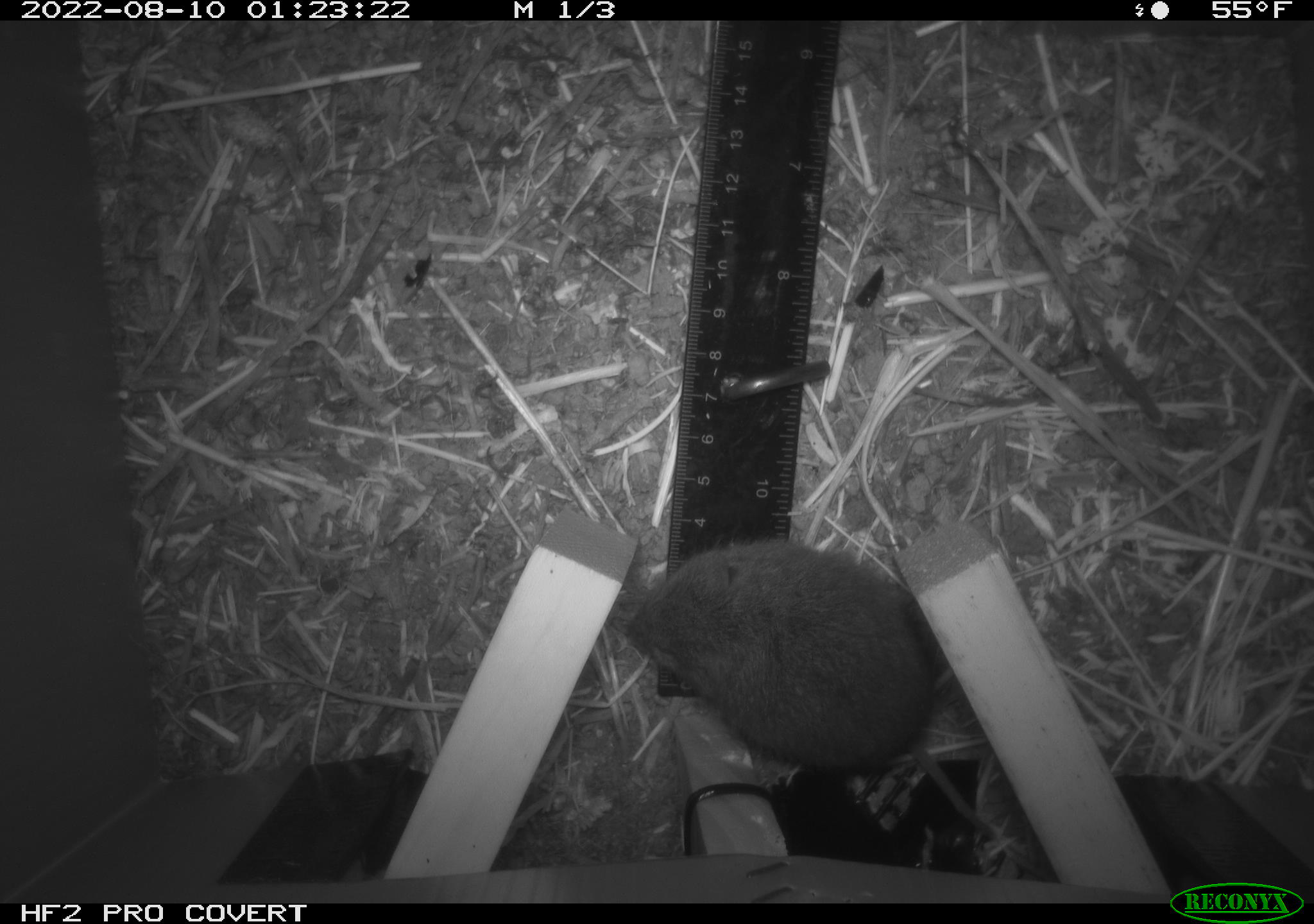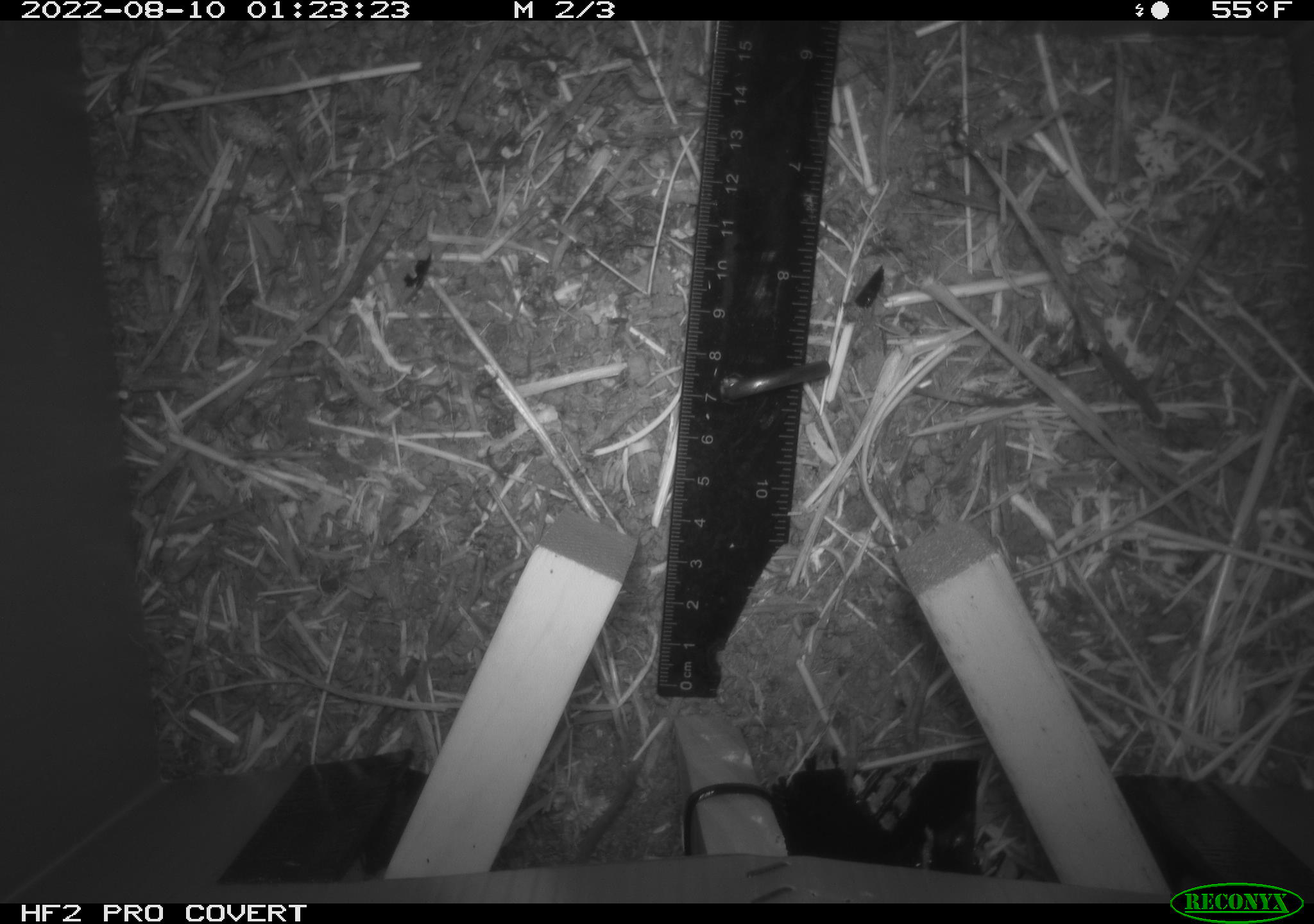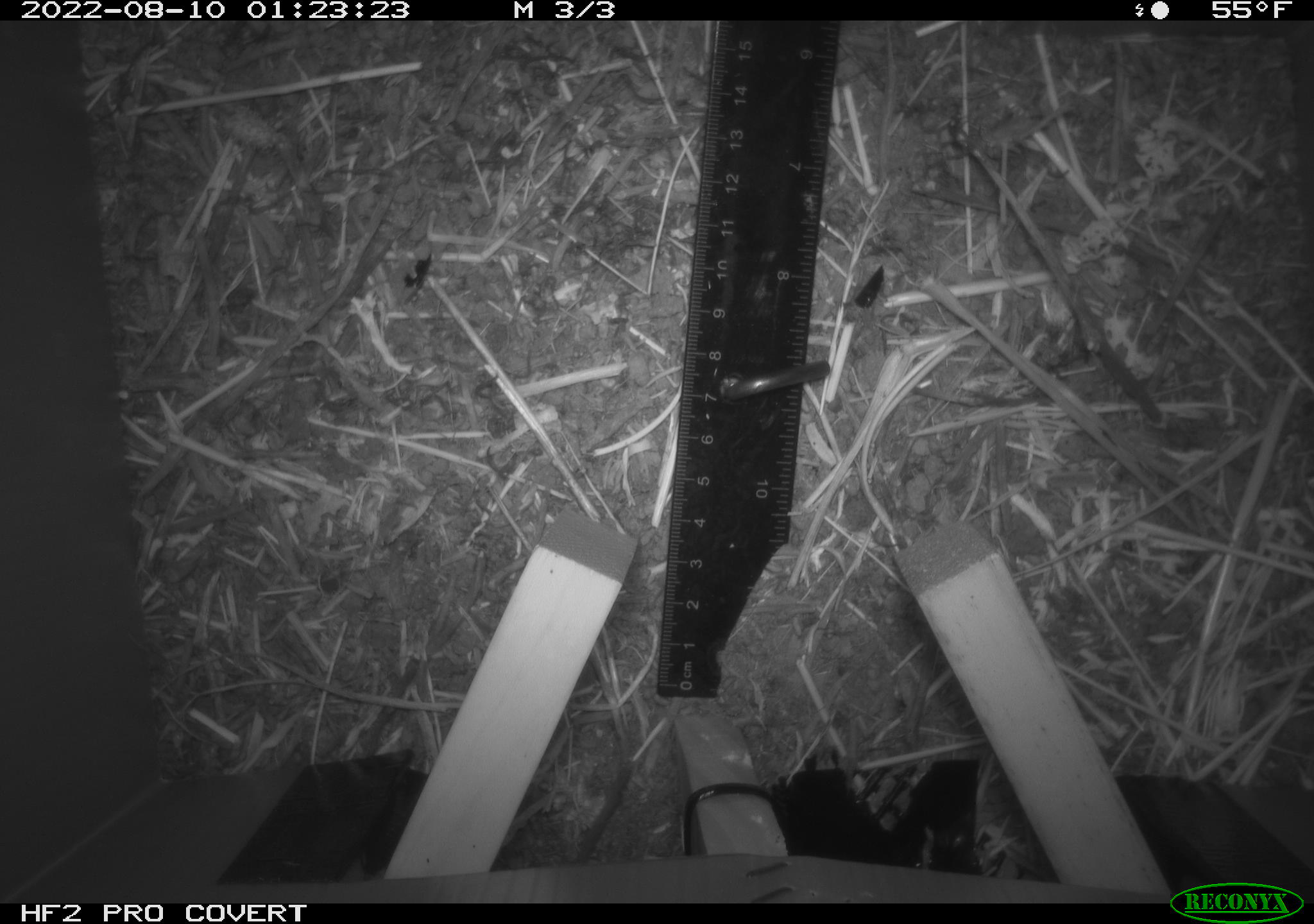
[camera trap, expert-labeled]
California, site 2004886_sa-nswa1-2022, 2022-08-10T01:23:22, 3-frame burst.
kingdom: Animalia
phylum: Chordata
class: Mammalia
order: Rodentia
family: Cricetidae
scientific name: Cricetidae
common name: hamsters, voles, lemmings, and allies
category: cricetidae family